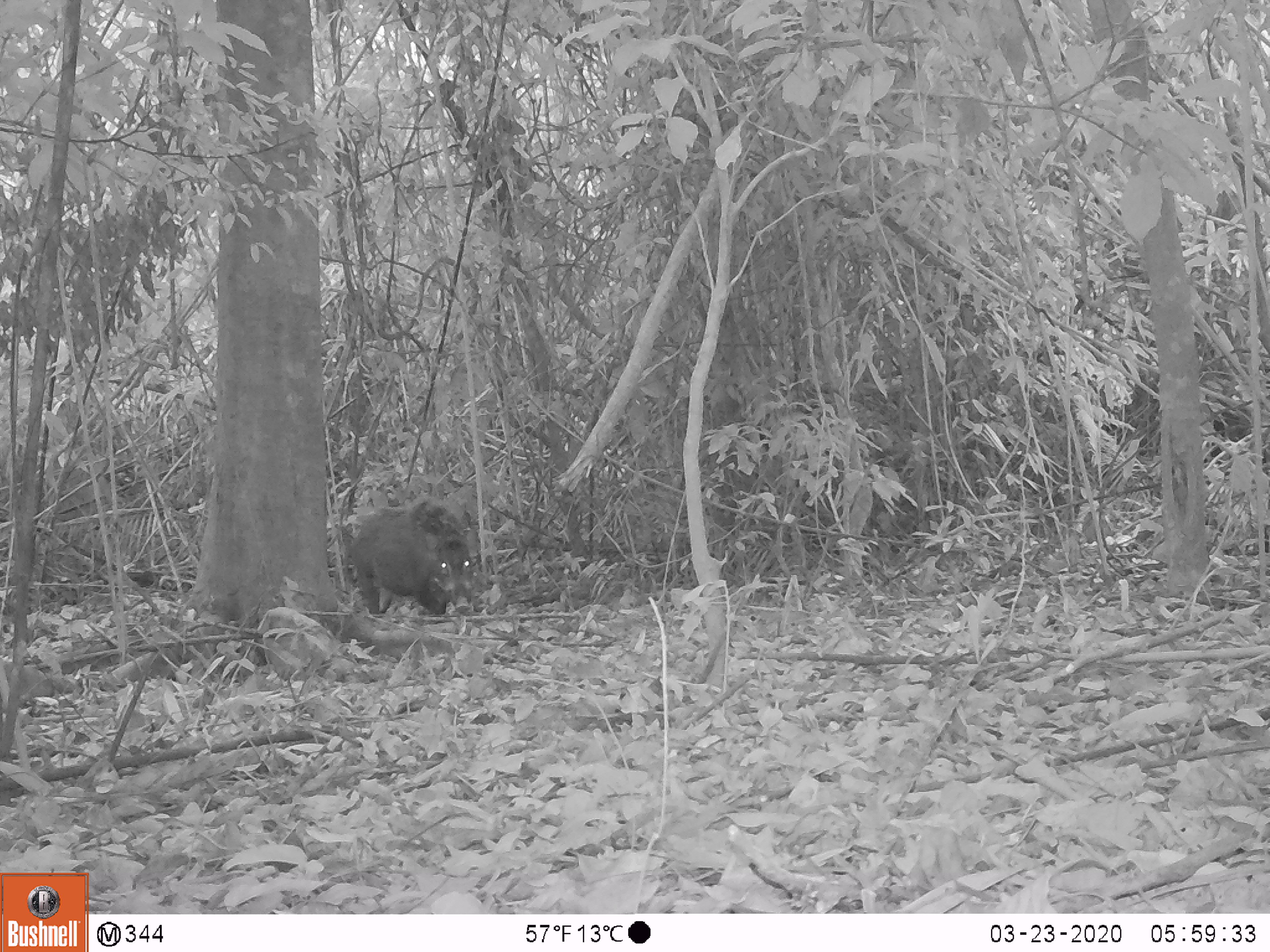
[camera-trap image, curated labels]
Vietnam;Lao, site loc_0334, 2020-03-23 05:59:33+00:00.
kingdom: Animalia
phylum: Chordata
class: Mammalia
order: Artiodactyla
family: Suidae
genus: Sus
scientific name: Sus scrofa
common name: eurasian wild pig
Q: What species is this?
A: Eurasian wild pig (Sus scrofa).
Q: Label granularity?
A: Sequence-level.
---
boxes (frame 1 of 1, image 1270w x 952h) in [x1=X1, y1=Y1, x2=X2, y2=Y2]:
eurasian wild pig: [x1=350, y1=501, x2=481, y2=616]